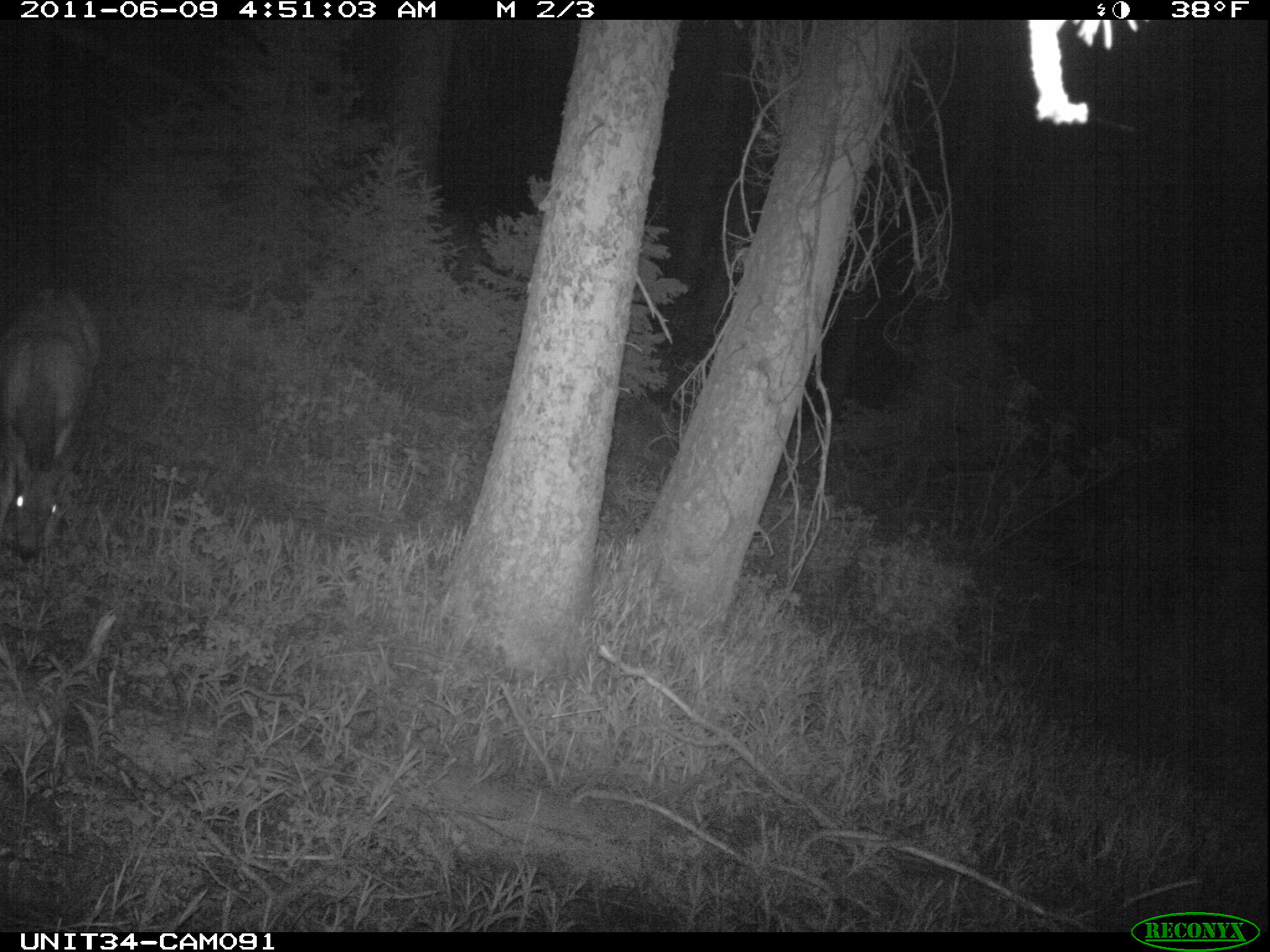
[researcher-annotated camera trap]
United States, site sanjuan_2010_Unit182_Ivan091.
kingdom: Animalia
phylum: Chordata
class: Mammalia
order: Artiodactyla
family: Cervidae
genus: Odocoileus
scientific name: Odocoileus hemionus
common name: mule deer